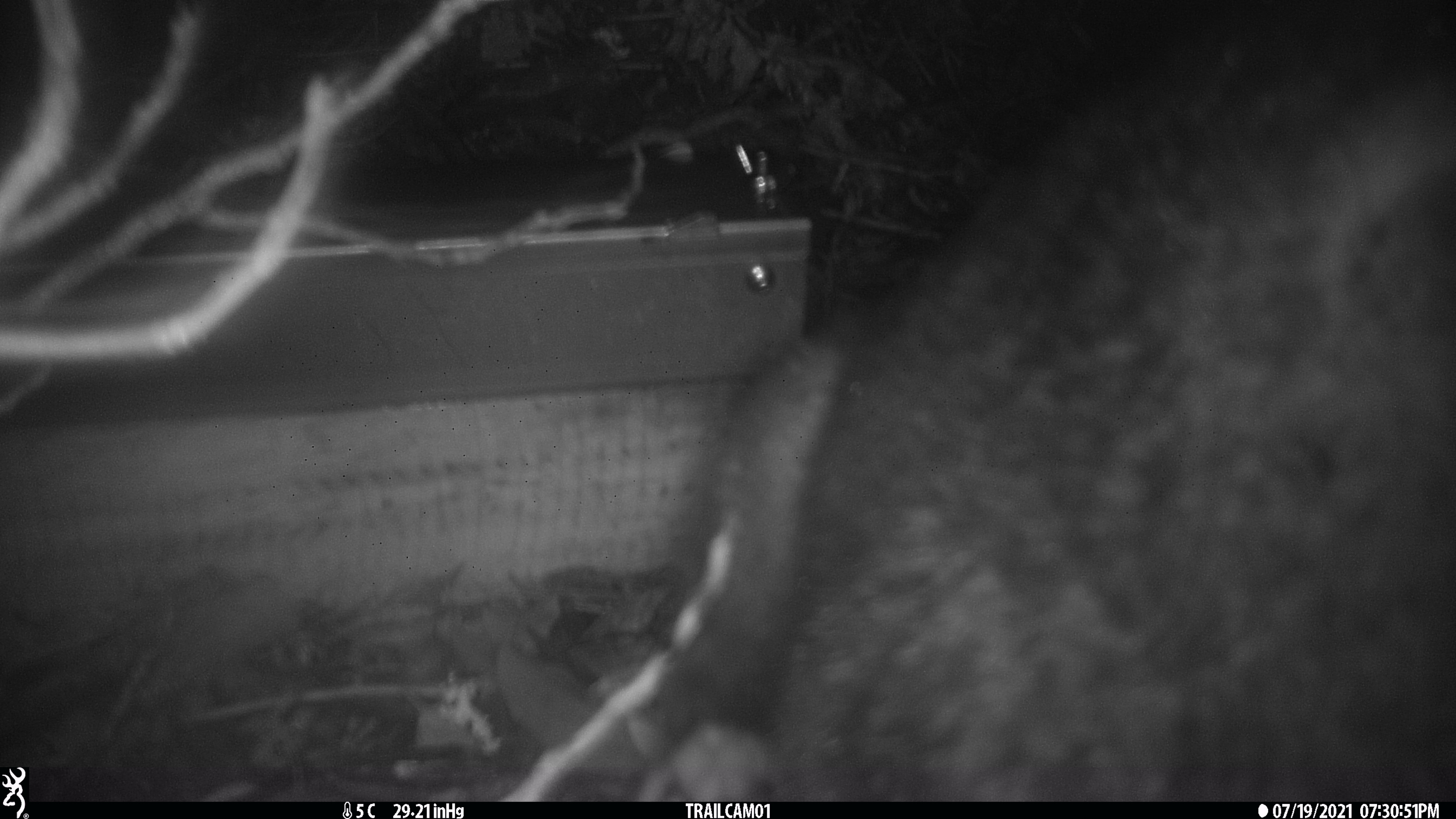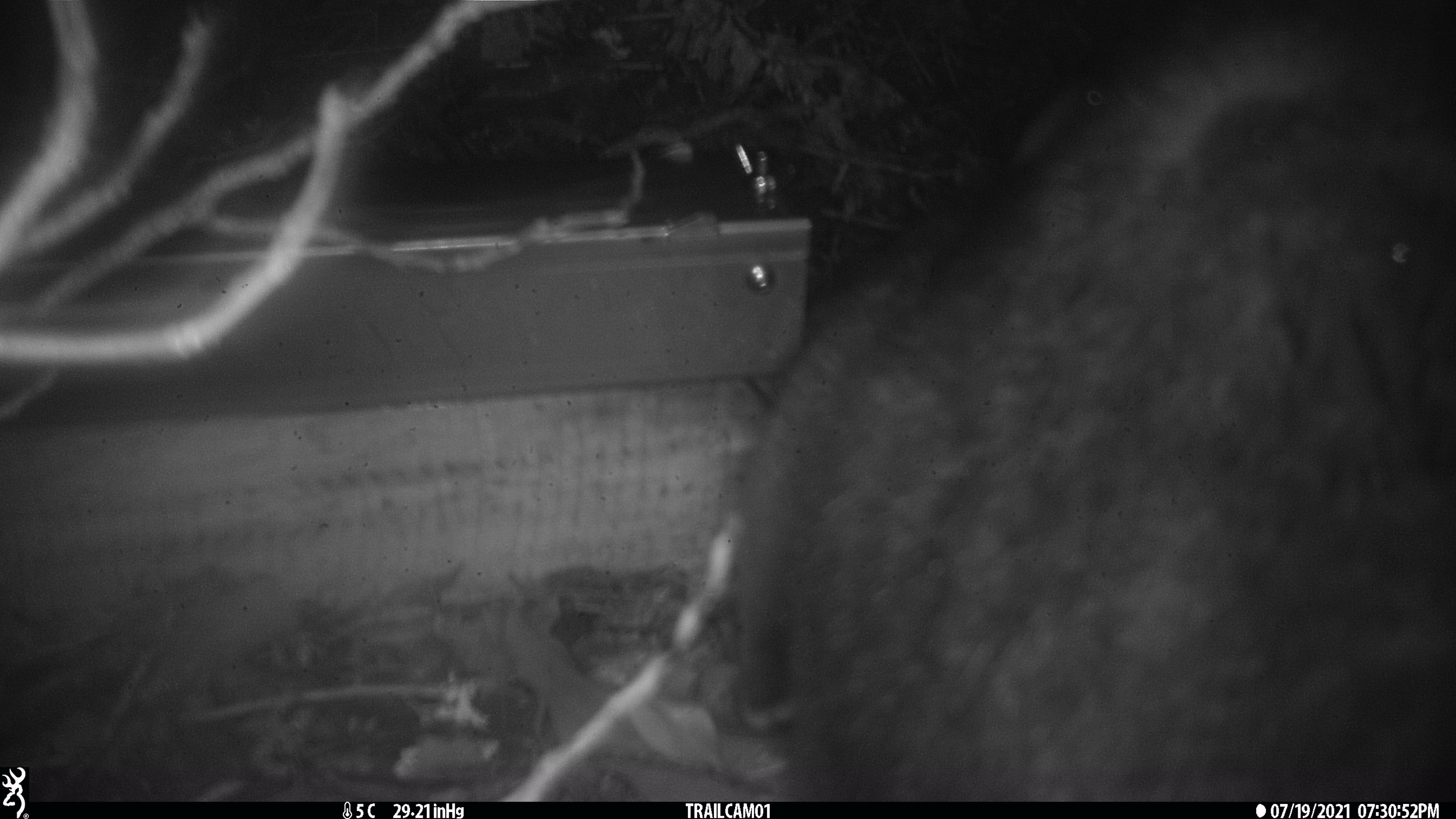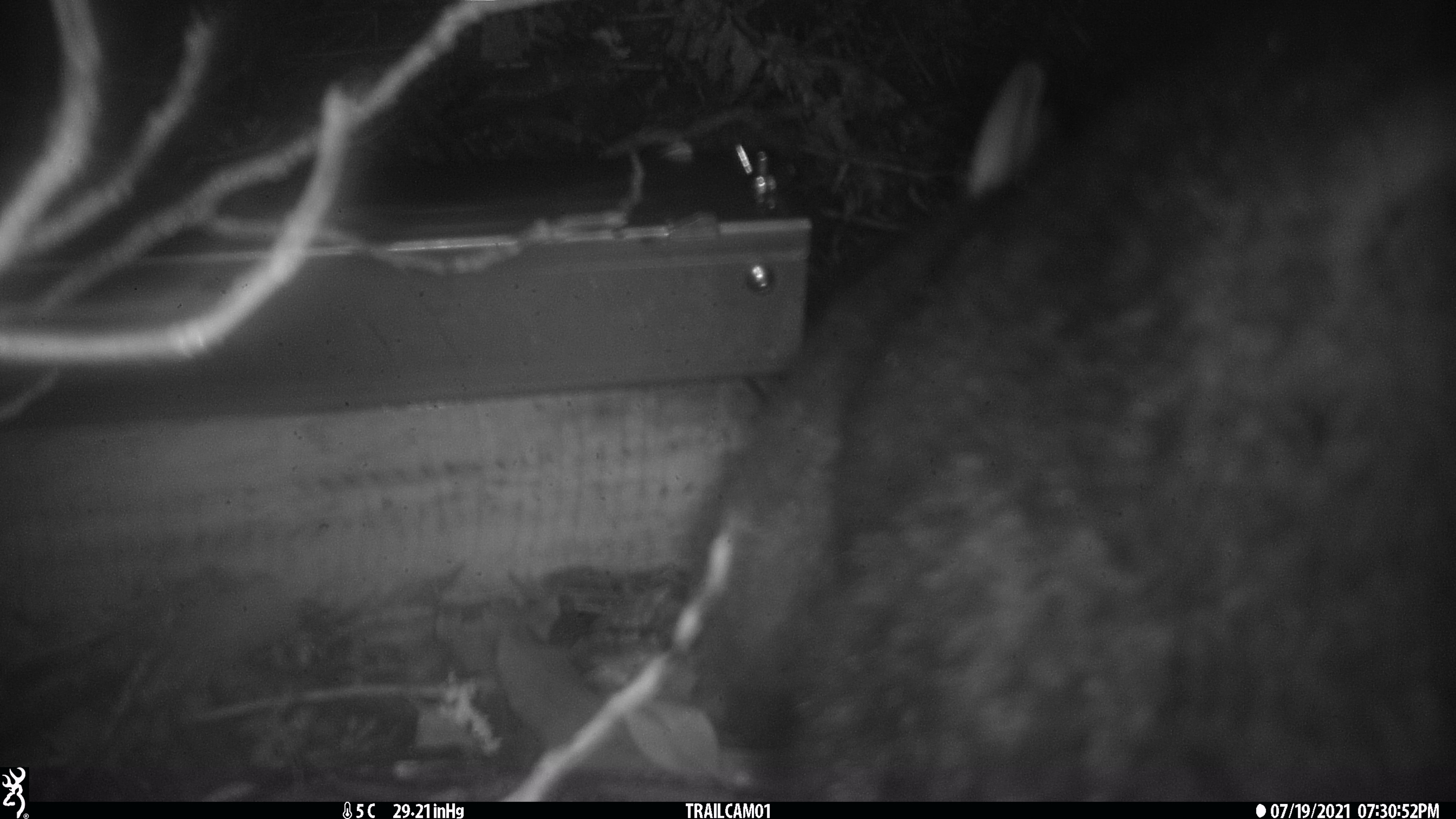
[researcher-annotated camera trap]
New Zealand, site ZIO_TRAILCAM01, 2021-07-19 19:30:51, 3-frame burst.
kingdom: Animalia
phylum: Chordata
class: Mammalia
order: Diprotodontia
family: Phalangeridae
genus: Trichosurus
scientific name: Trichosurus vulpecula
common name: common brushtail possum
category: possum